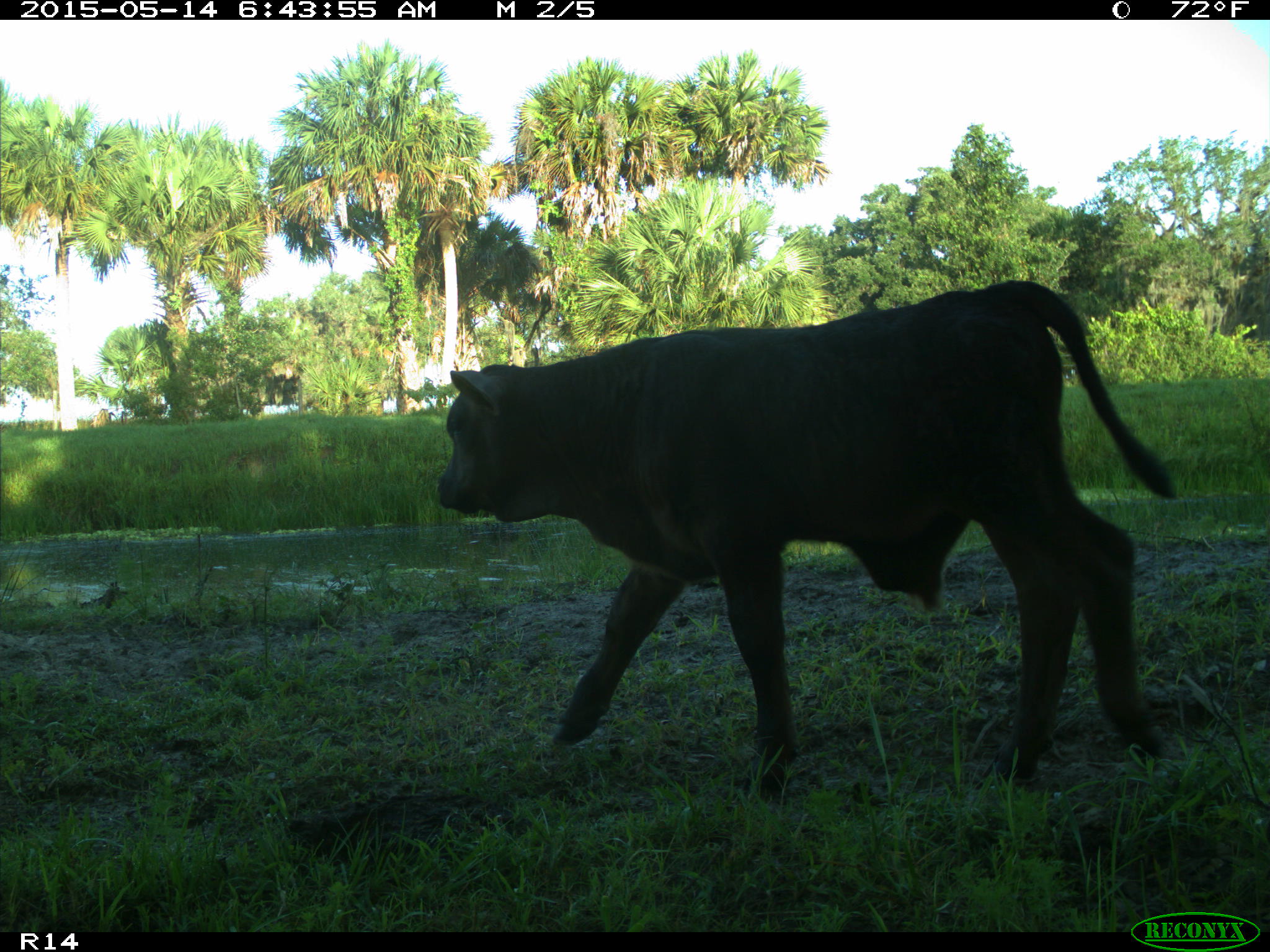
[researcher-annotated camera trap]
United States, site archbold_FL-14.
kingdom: Animalia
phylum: Chordata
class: Mammalia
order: Artiodactyla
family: Bovidae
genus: Bos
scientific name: Bos taurus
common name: domestic cow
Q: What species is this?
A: Bos taurus (domestic cow).